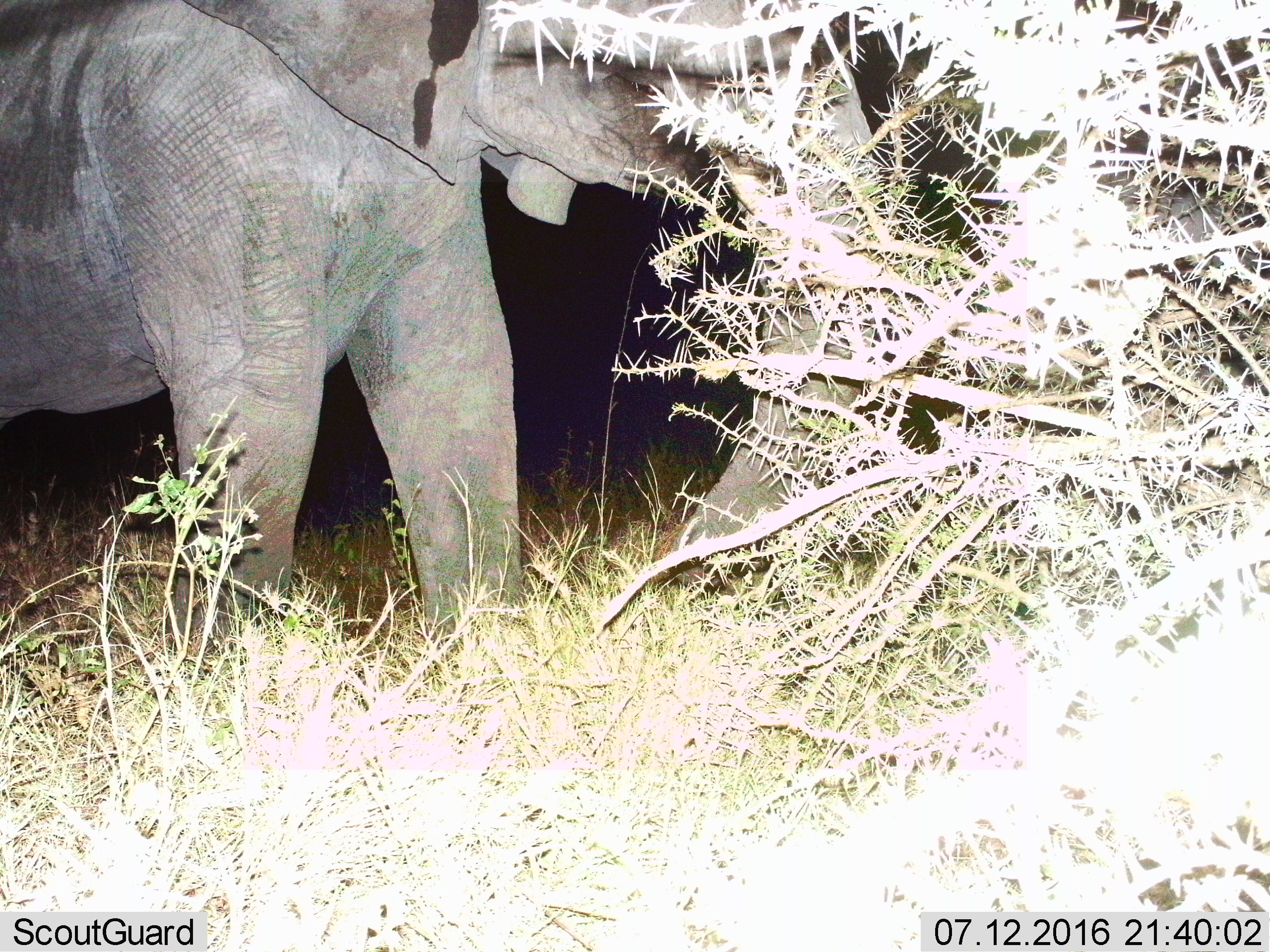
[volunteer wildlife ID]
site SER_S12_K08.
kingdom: Animalia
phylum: Chordata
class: Mammalia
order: Proboscidea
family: Elephantidae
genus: Loxodonta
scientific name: Loxodonta africana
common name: african bush elephant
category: elephant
Elephant (african bush elephant) (Loxodonta africana), count 1. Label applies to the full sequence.